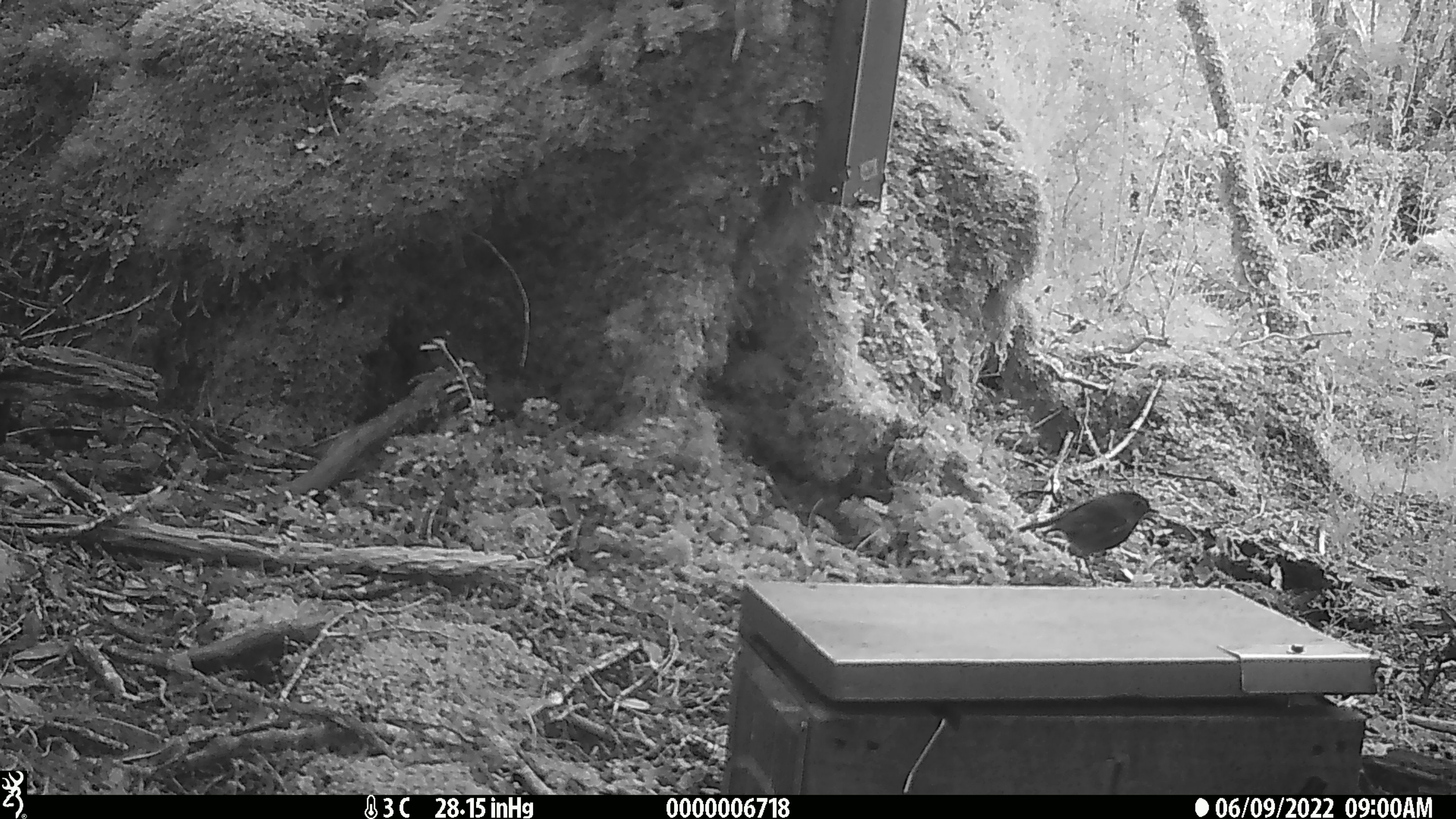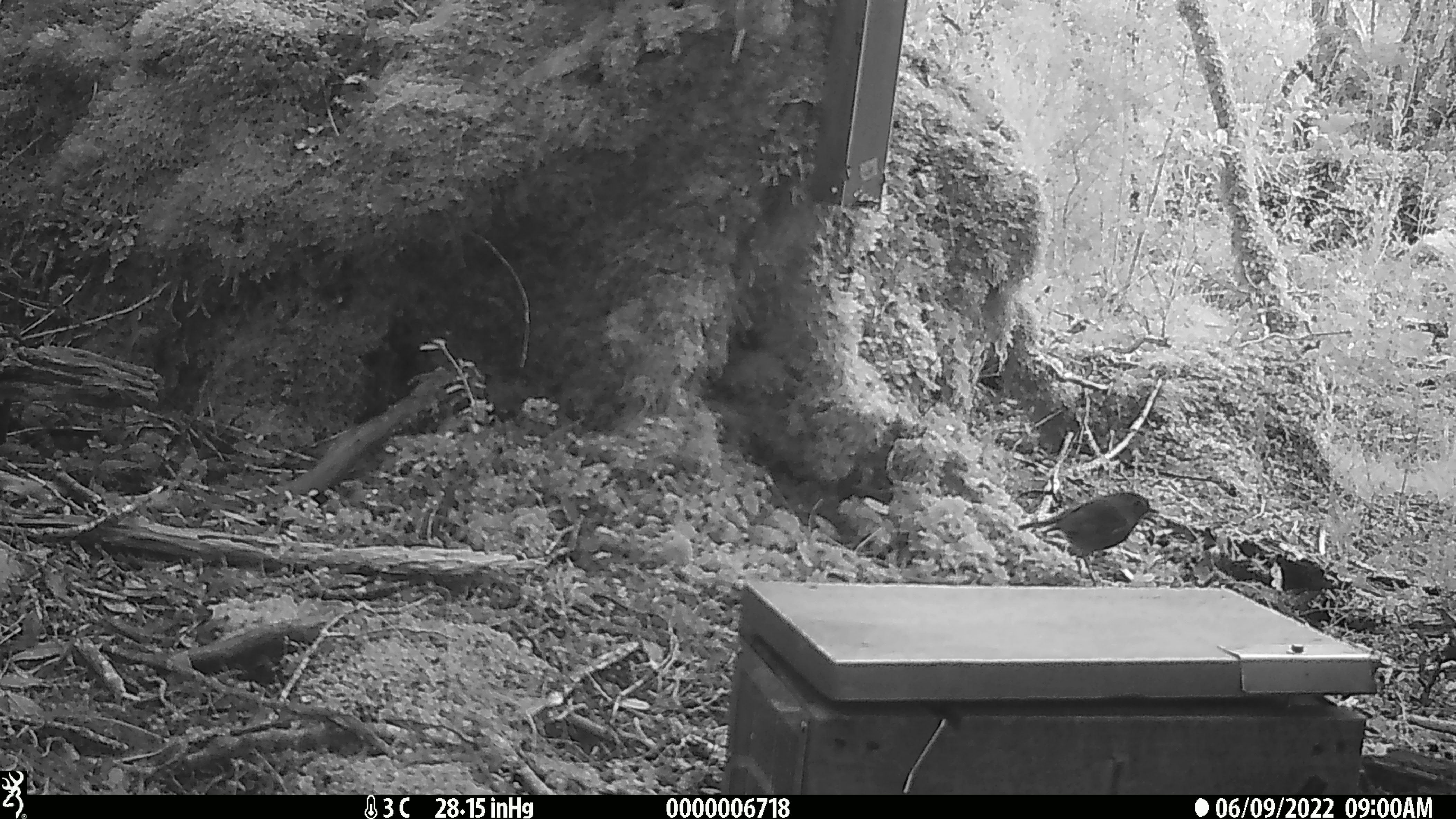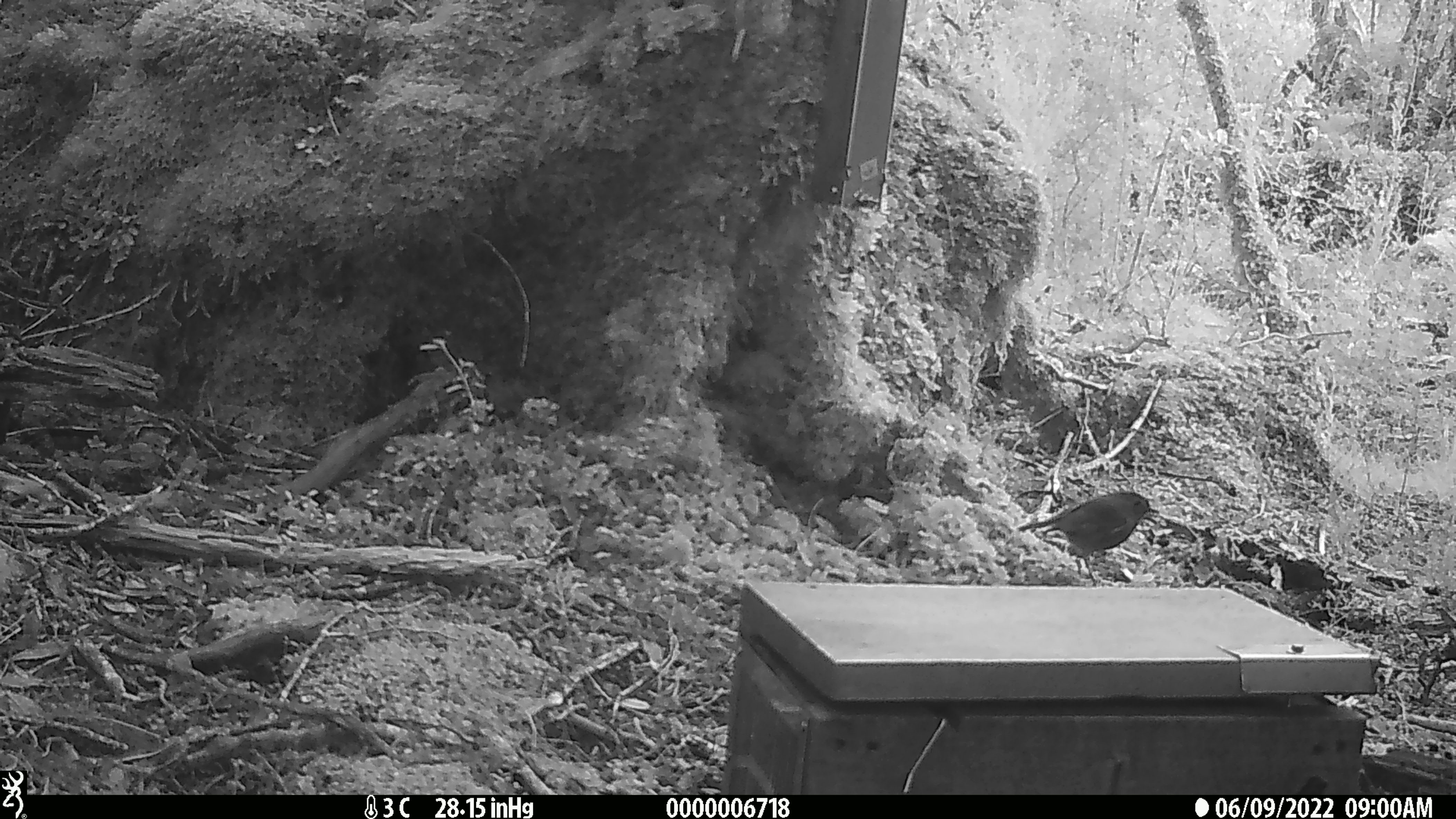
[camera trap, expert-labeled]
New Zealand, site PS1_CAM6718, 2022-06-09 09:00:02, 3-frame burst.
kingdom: Animalia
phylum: Chordata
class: Aves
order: Passeriformes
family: Petroicidae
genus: Petroica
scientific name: Petroica australis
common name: new zealand robin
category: robin